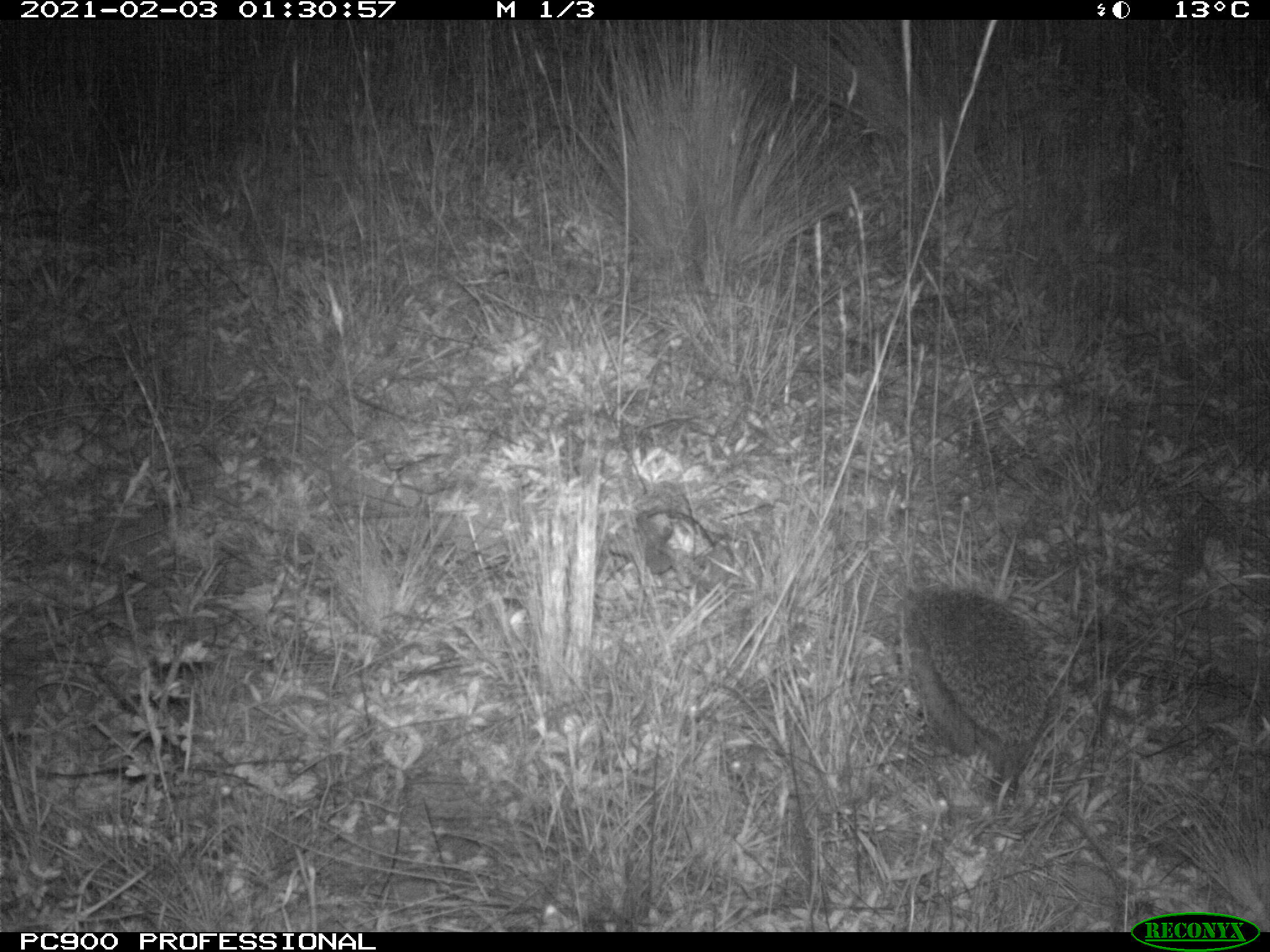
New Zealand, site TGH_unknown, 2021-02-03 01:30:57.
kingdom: Animalia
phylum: Chordata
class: Mammalia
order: Eulipotyphla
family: Erinaceidae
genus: Erinaceus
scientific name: Erinaceus europaeus europaeus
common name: european hedgehog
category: hedgehog